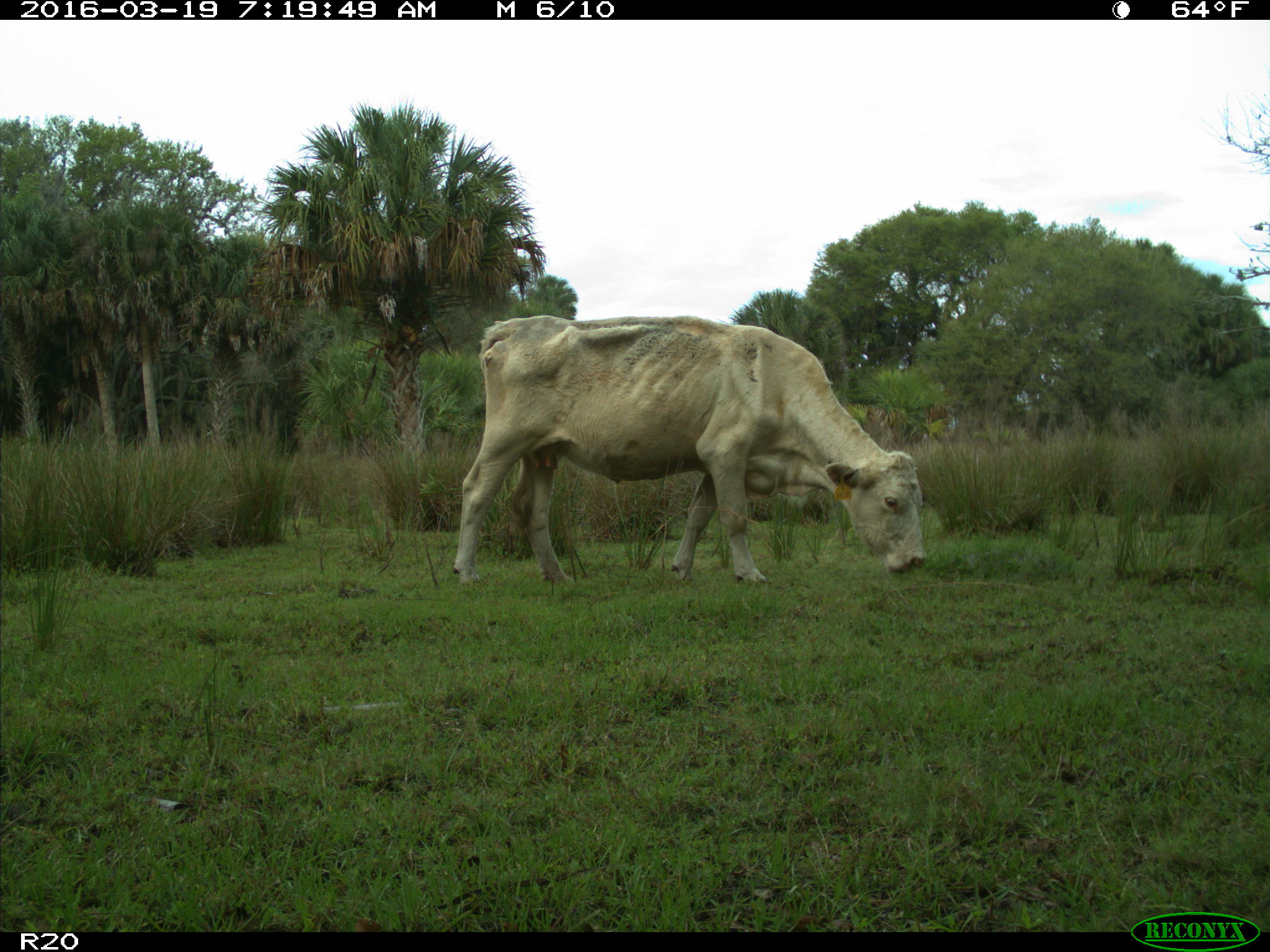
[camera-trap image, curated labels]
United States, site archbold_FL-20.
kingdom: Animalia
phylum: Chordata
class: Mammalia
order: Artiodactyla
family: Bovidae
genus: Bos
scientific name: Bos taurus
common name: domestic cow